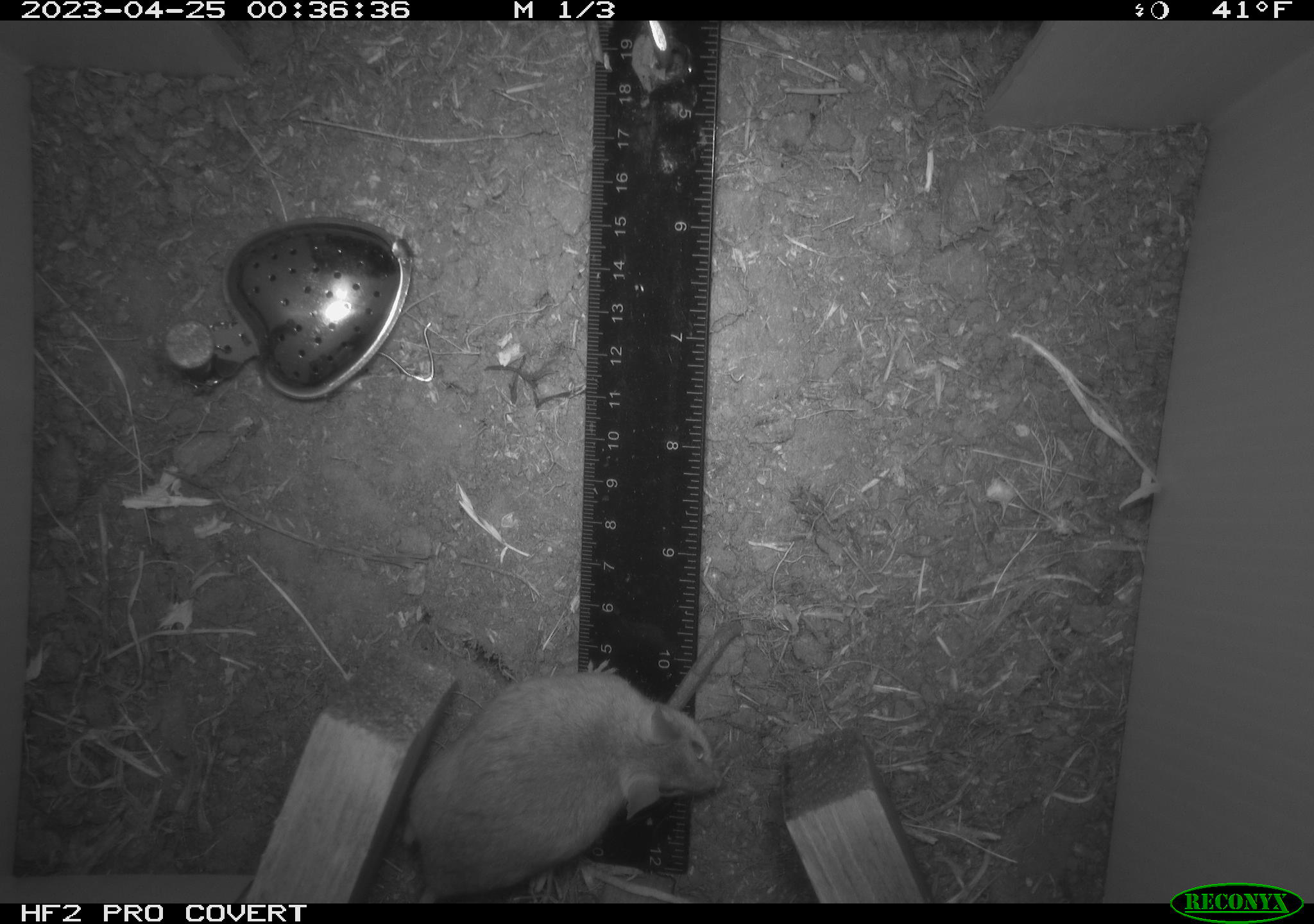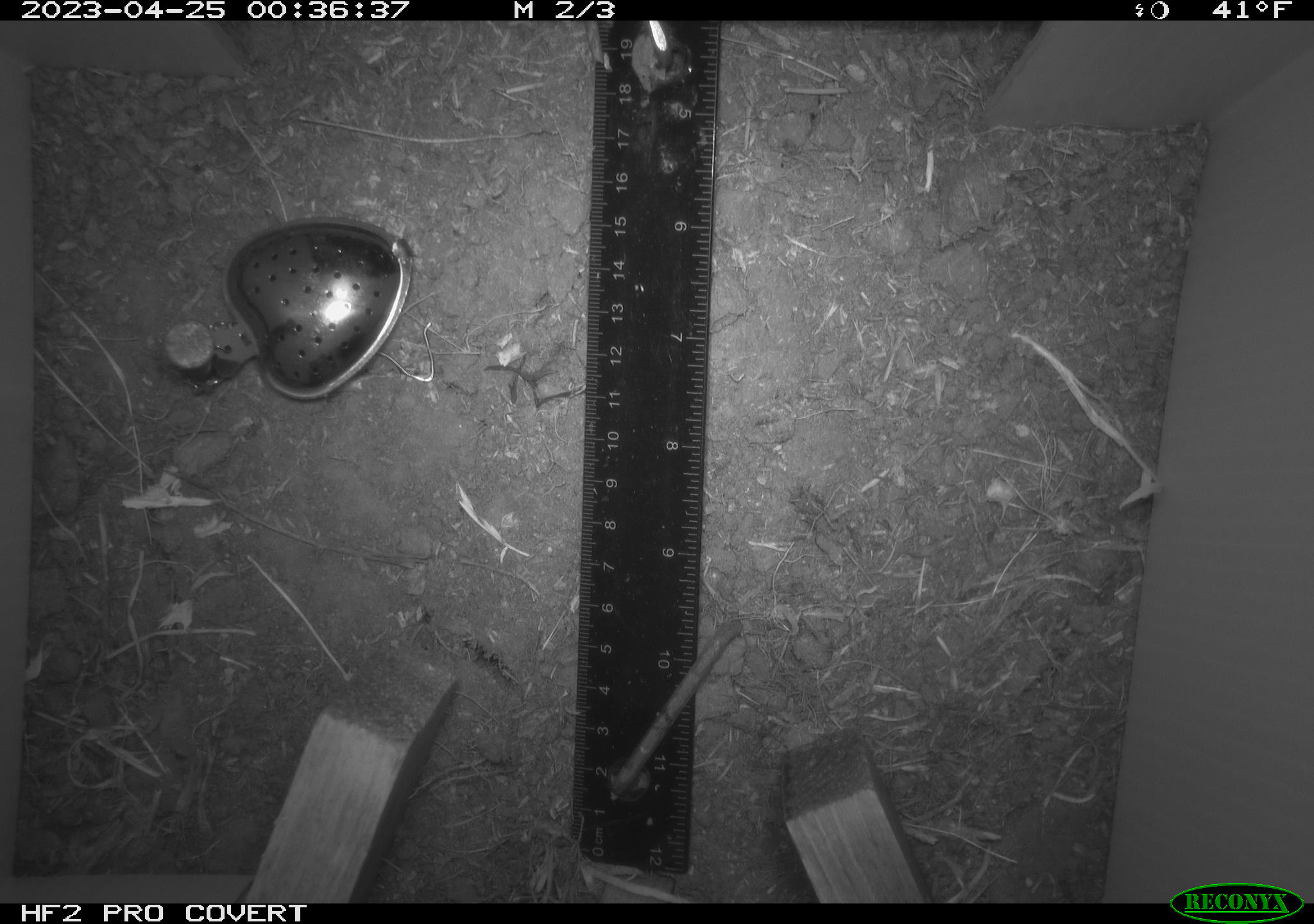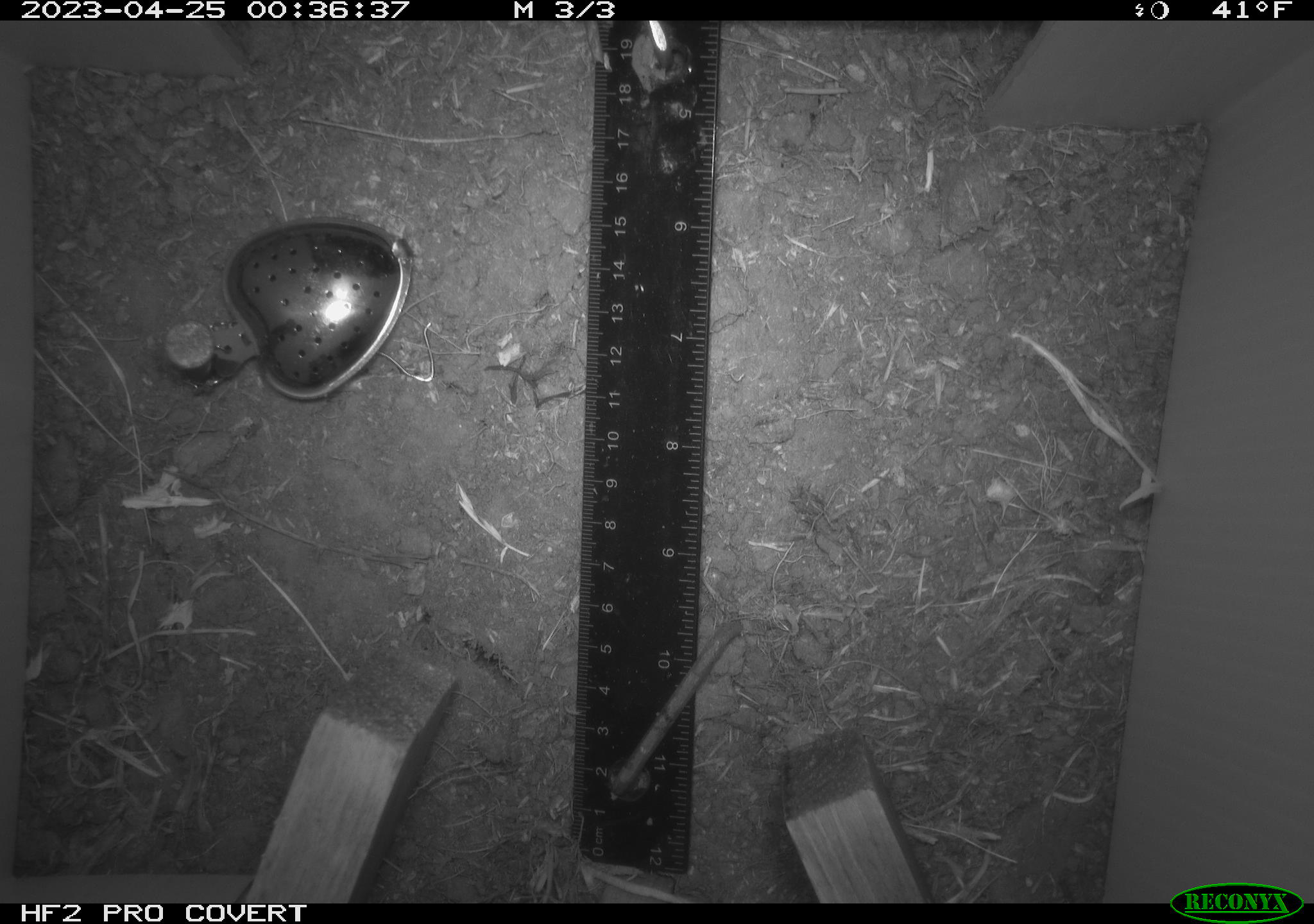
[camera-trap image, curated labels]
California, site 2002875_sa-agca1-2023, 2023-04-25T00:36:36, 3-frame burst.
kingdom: Animalia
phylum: Chordata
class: Mammalia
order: Rodentia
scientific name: Rodentia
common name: mouse species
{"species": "mouse species (Rodentia)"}